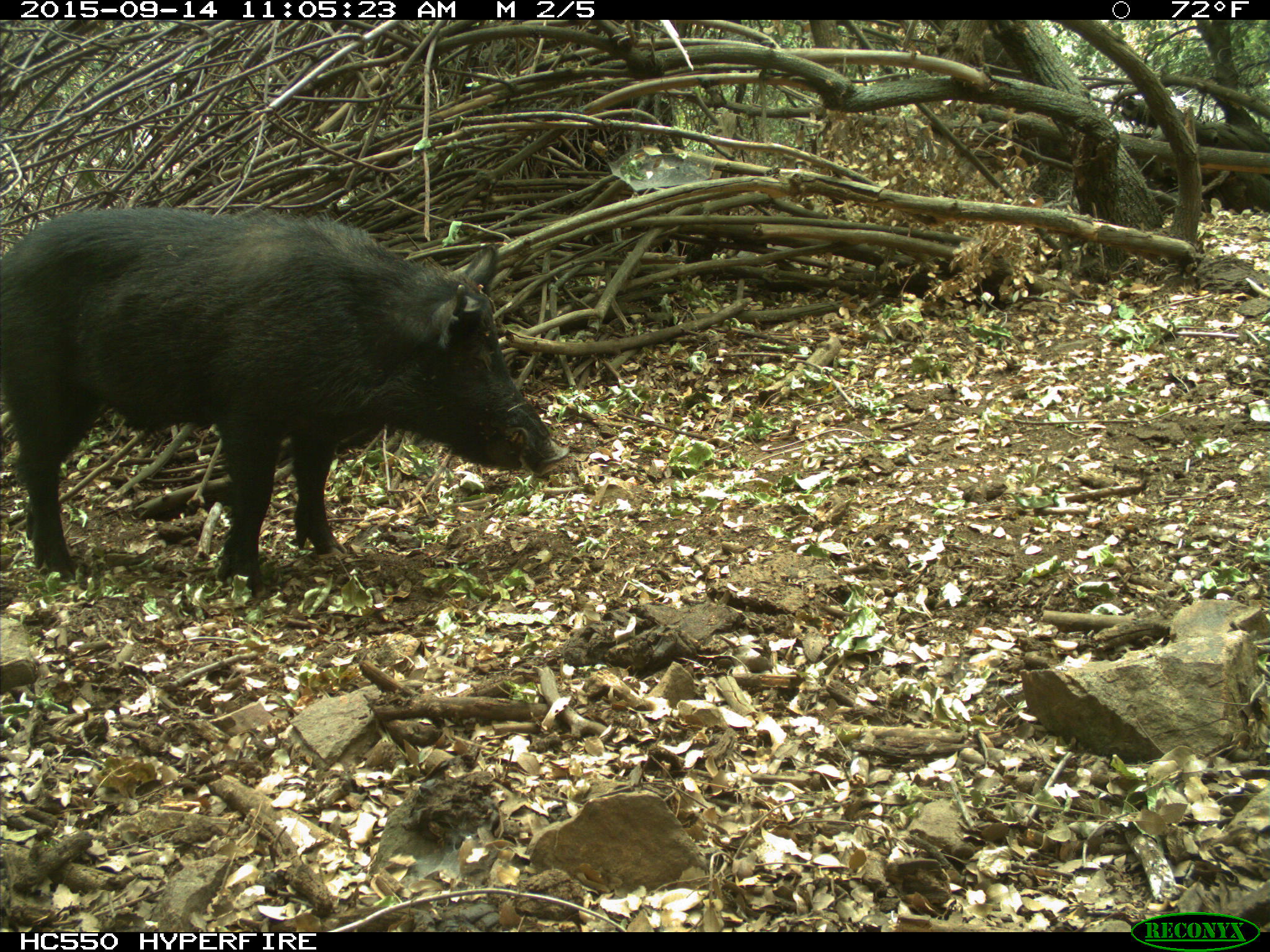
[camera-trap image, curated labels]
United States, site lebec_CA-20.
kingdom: Animalia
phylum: Chordata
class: Mammalia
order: Artiodactyla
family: Suidae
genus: Sus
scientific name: Sus scrofa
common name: wild boar